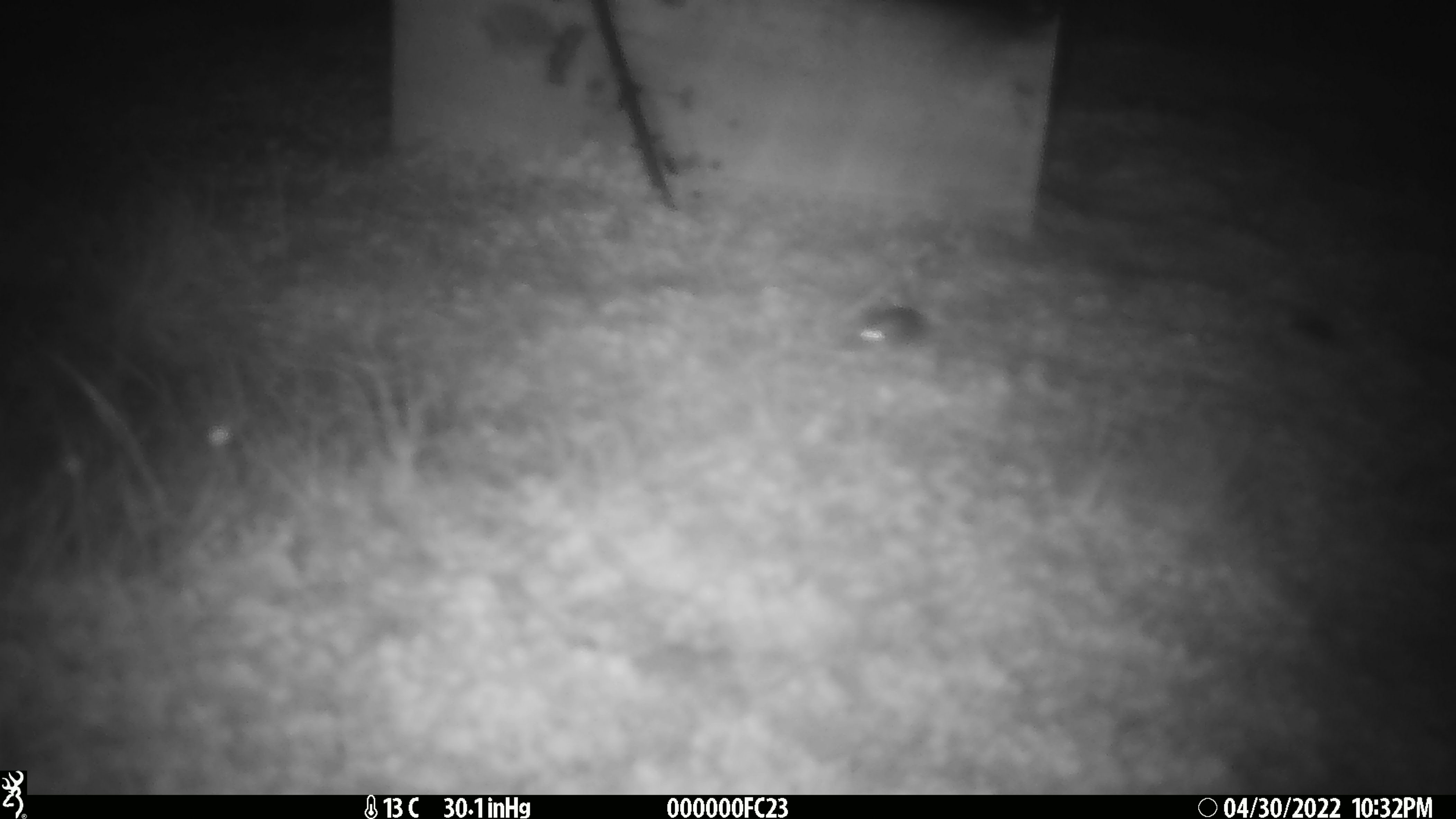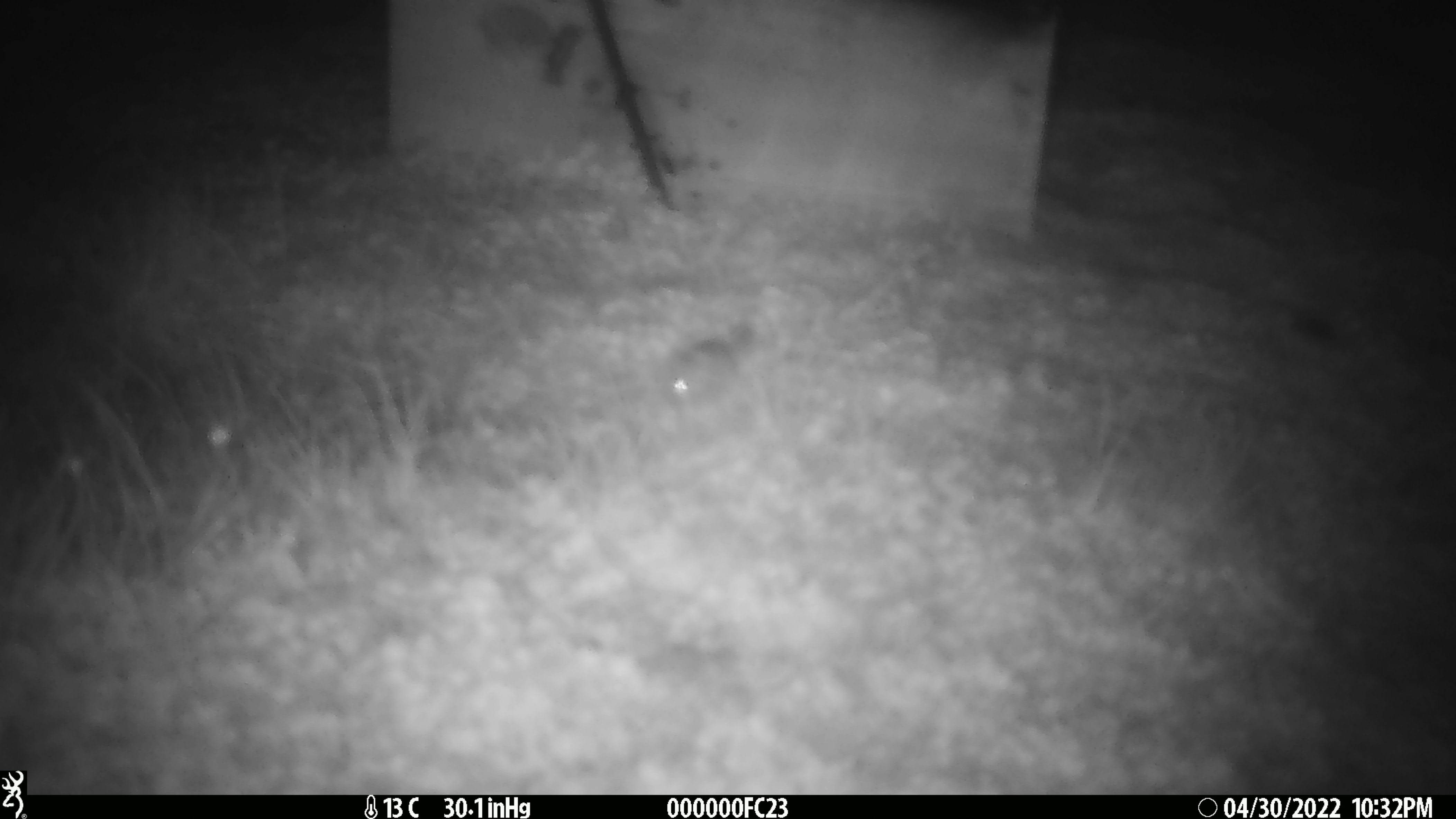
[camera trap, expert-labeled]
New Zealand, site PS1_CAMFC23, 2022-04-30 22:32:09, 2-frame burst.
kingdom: Animalia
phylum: Chordata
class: Mammalia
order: Rodentia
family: Muridae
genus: Mus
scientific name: Mus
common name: mouse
Mouse (Mus).